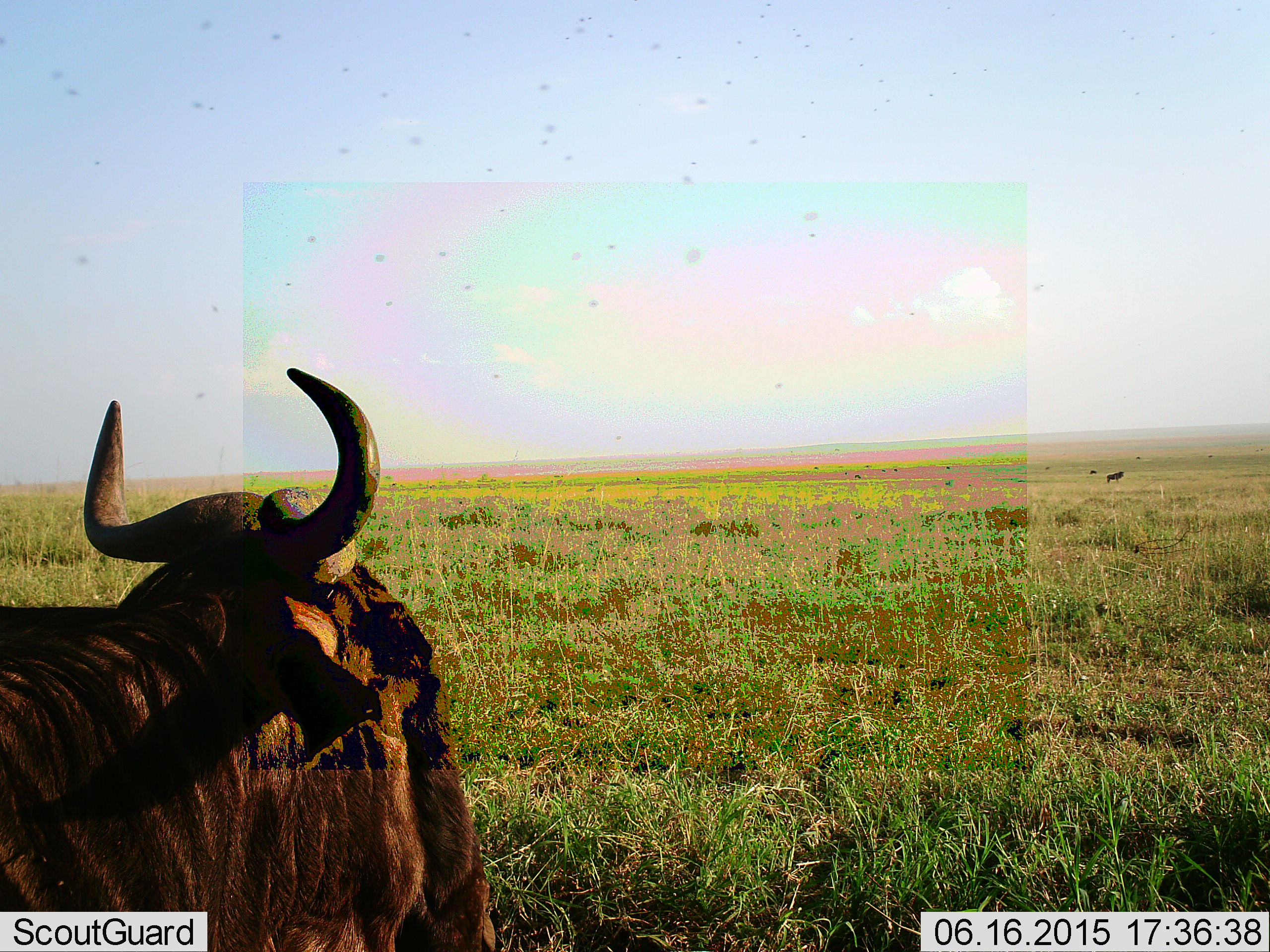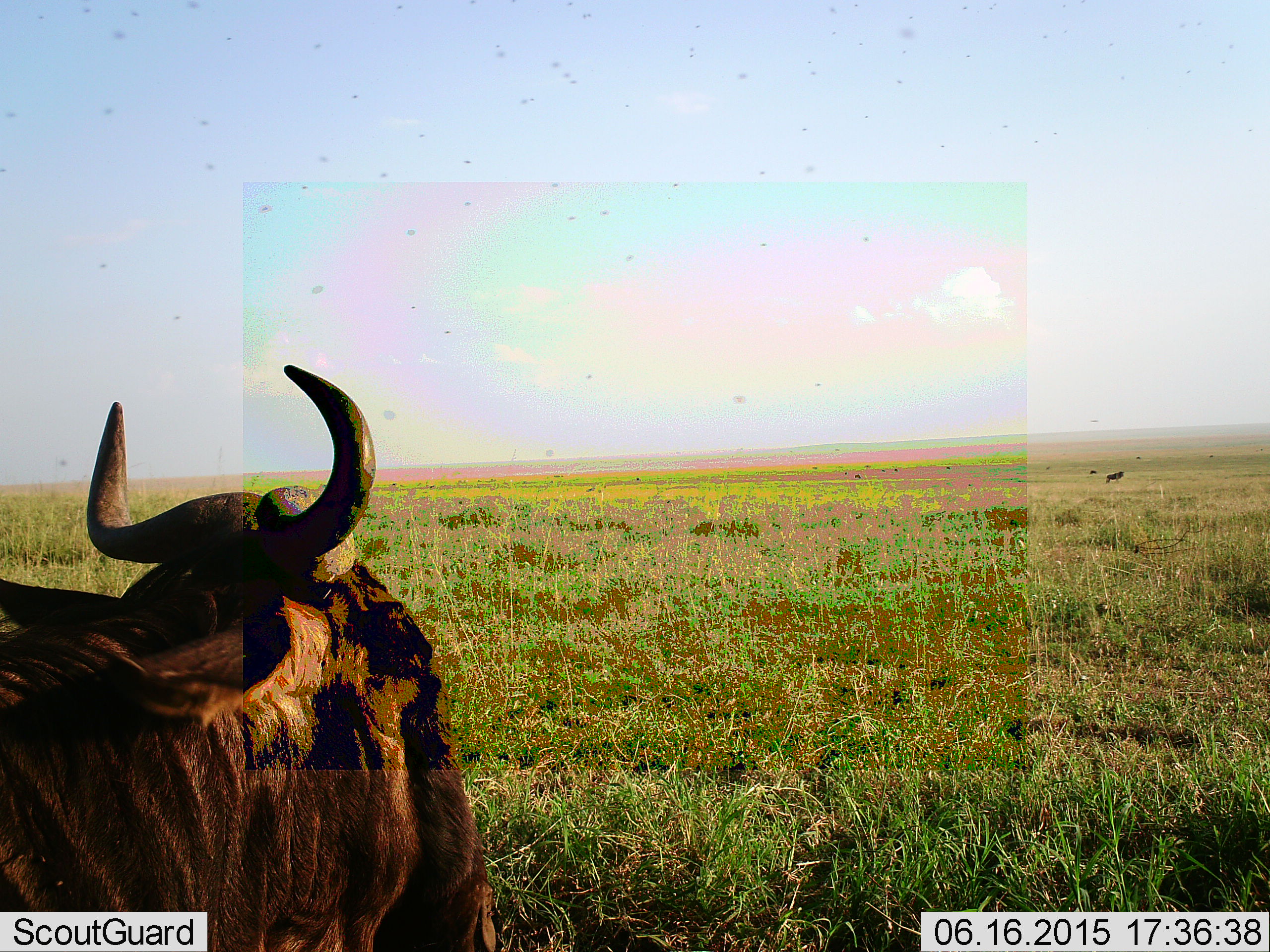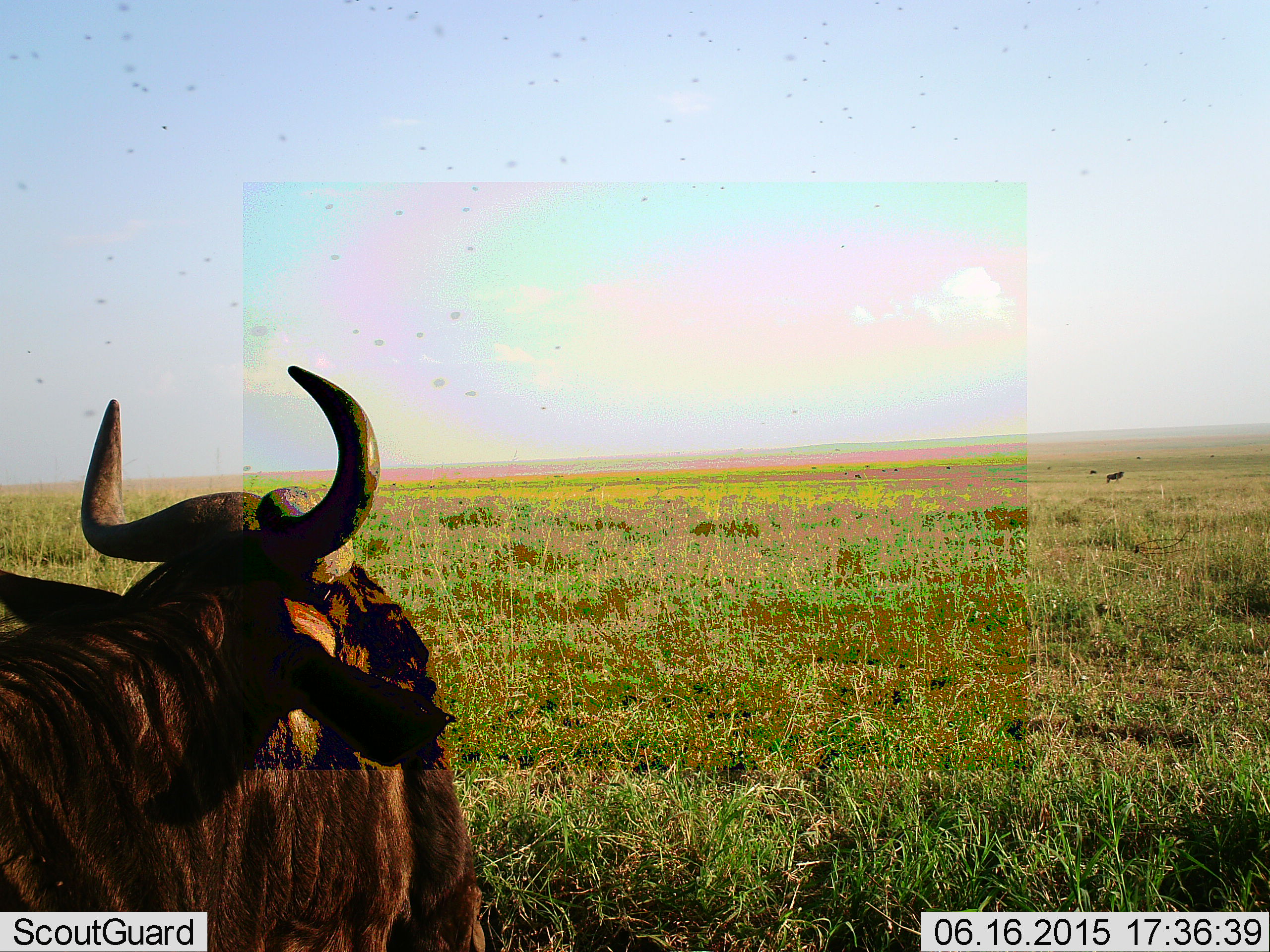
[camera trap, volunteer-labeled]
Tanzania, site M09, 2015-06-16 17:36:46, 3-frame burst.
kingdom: Animalia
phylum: Chordata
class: Mammalia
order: Artiodactyla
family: Bovidae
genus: Connochaetes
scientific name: Connochaetes taurinus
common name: blue wildebeest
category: wildebeest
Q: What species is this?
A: Wildebeest (blue wildebeest) (Connochaetes taurinus).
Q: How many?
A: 2.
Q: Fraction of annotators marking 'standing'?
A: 77%.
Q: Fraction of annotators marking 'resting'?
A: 15%.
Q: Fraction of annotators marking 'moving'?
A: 15%.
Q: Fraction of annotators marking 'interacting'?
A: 0%.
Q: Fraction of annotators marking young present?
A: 0%.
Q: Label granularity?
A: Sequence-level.